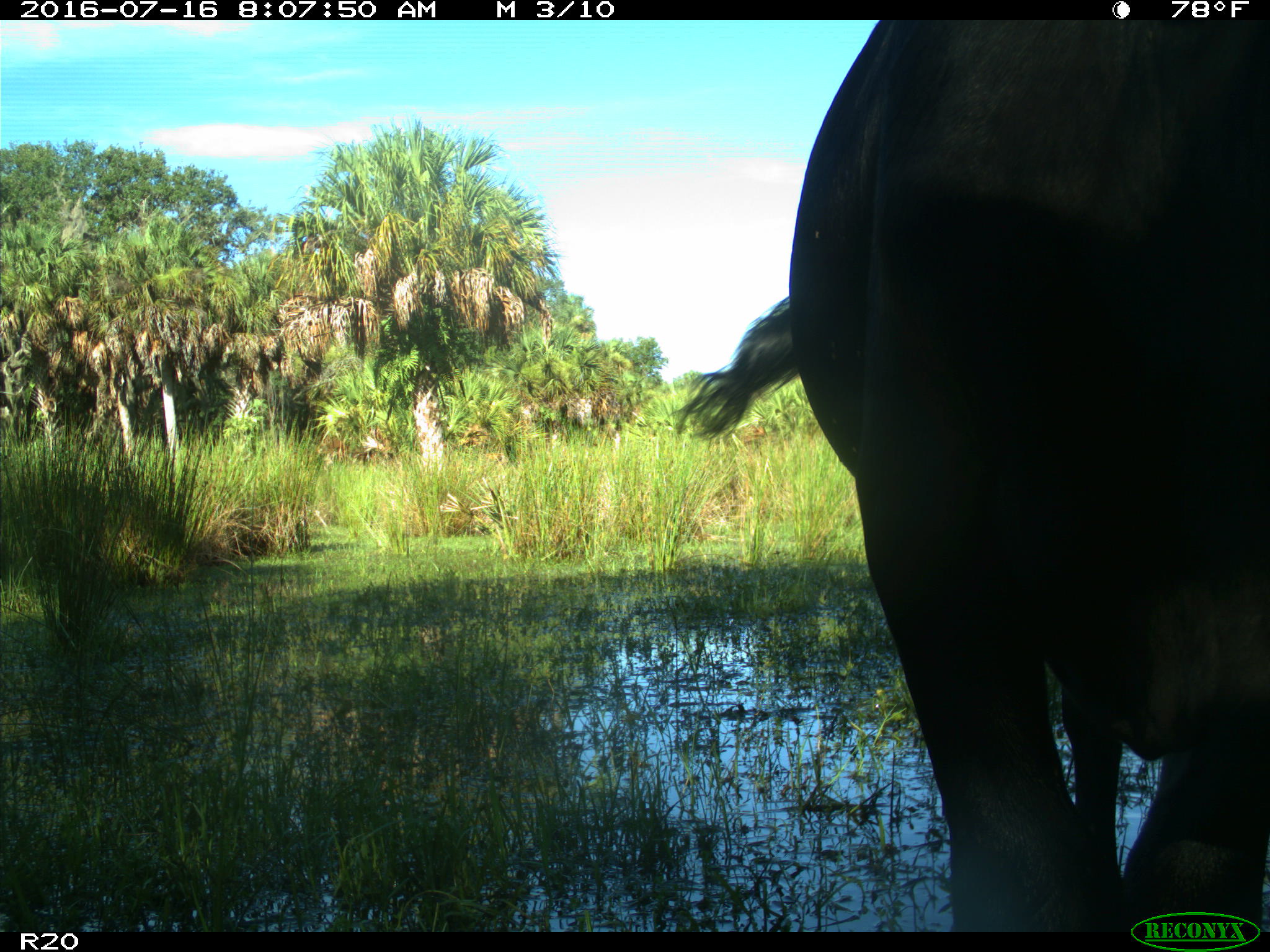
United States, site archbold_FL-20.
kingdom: Animalia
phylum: Chordata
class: Mammalia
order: Artiodactyla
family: Bovidae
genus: Bos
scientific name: Bos taurus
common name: domestic cow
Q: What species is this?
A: Bos taurus (domestic cow).